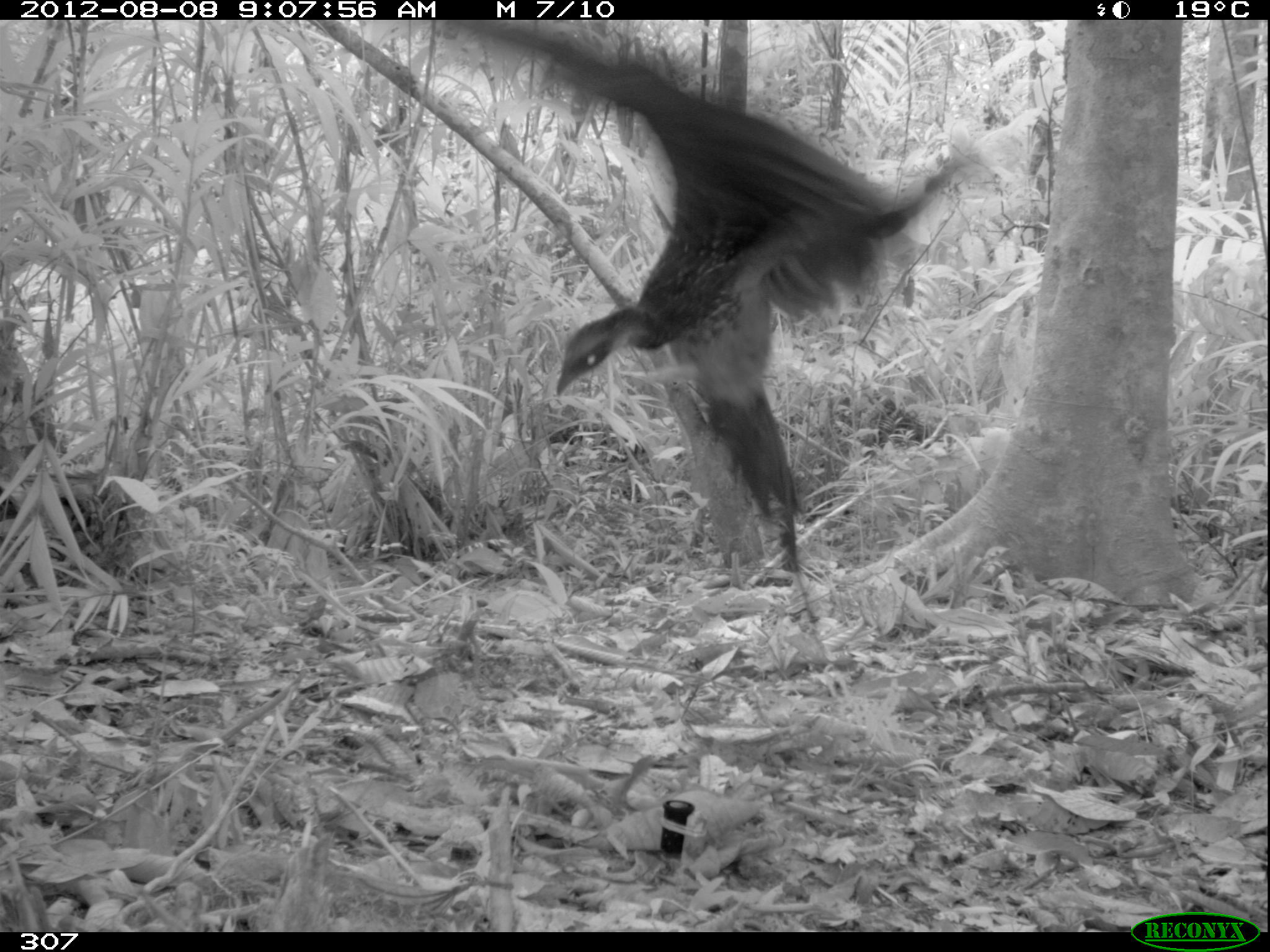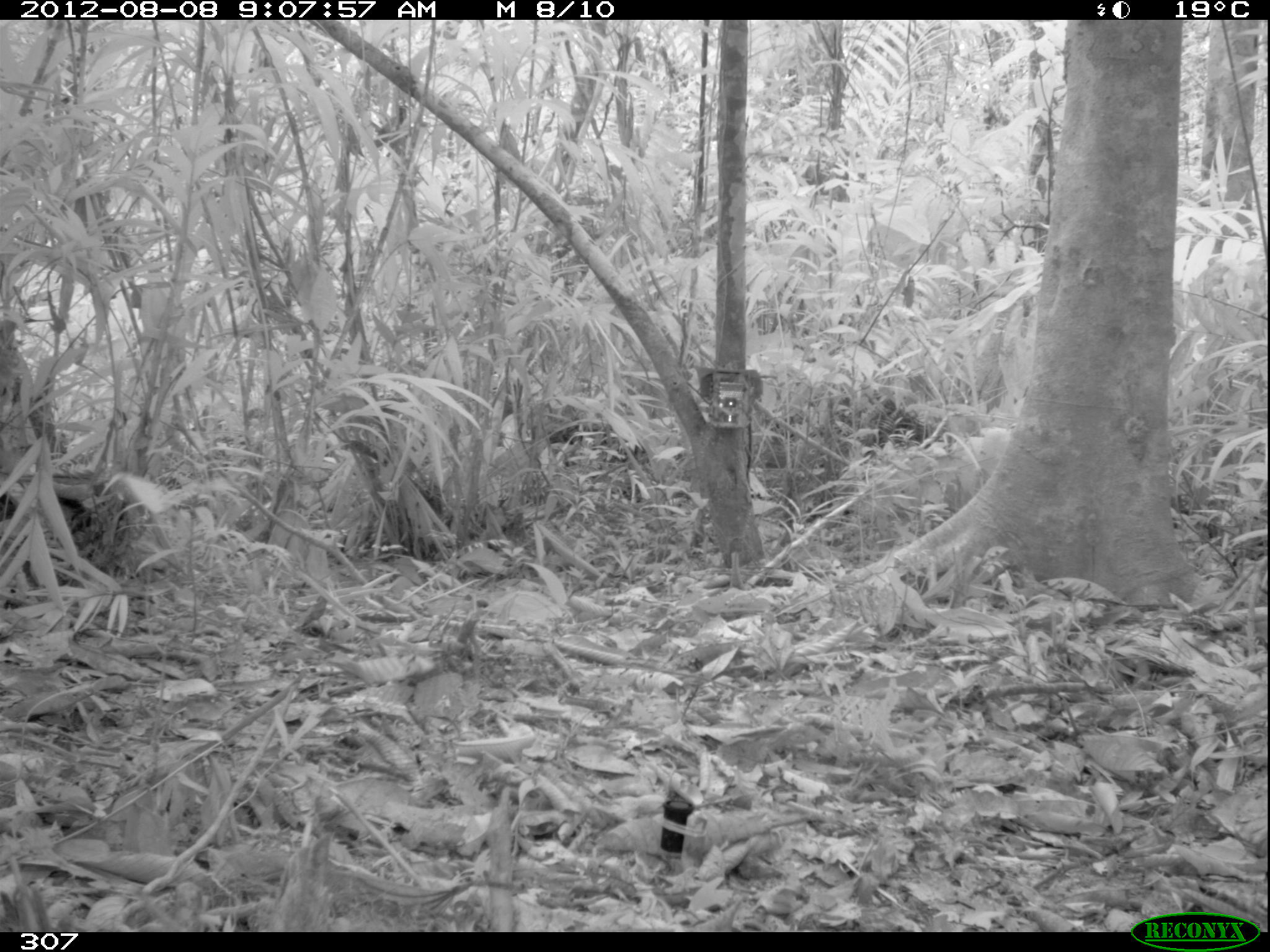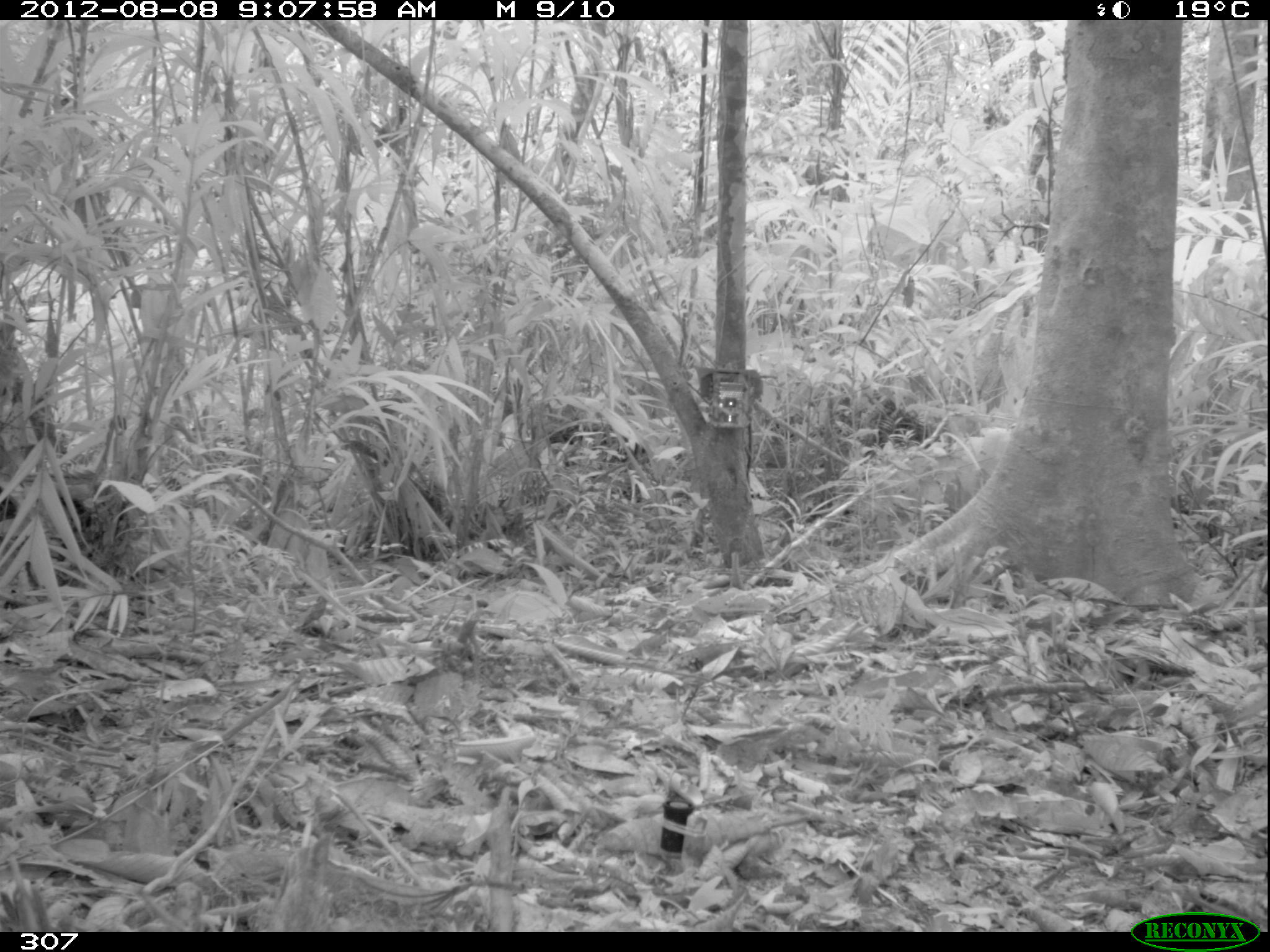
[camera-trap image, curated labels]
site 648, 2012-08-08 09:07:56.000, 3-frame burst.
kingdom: Animalia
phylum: Chordata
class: Aves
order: Galliformes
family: Cracidae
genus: Penelope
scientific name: Penelope jacquacu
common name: spix's guan